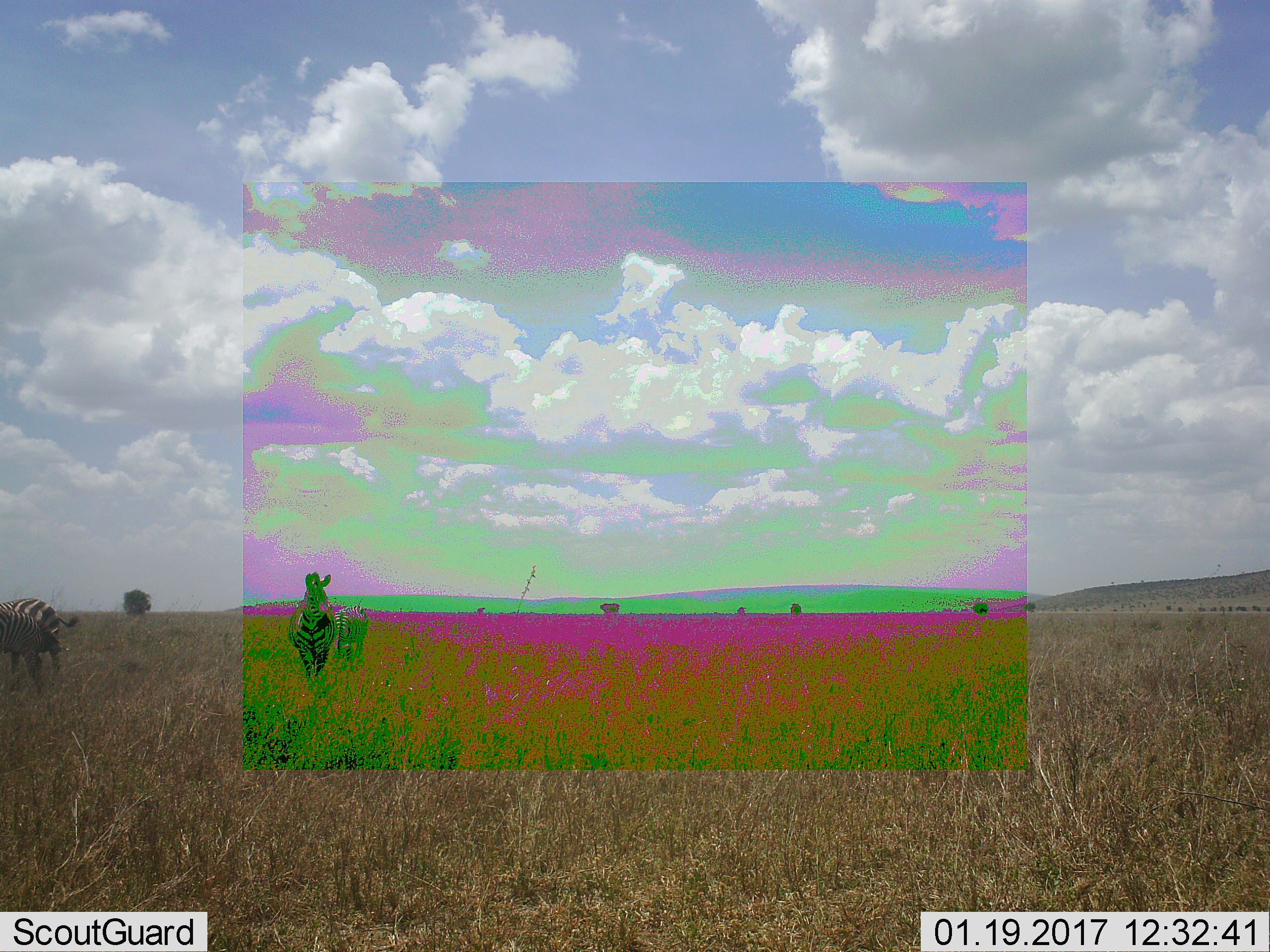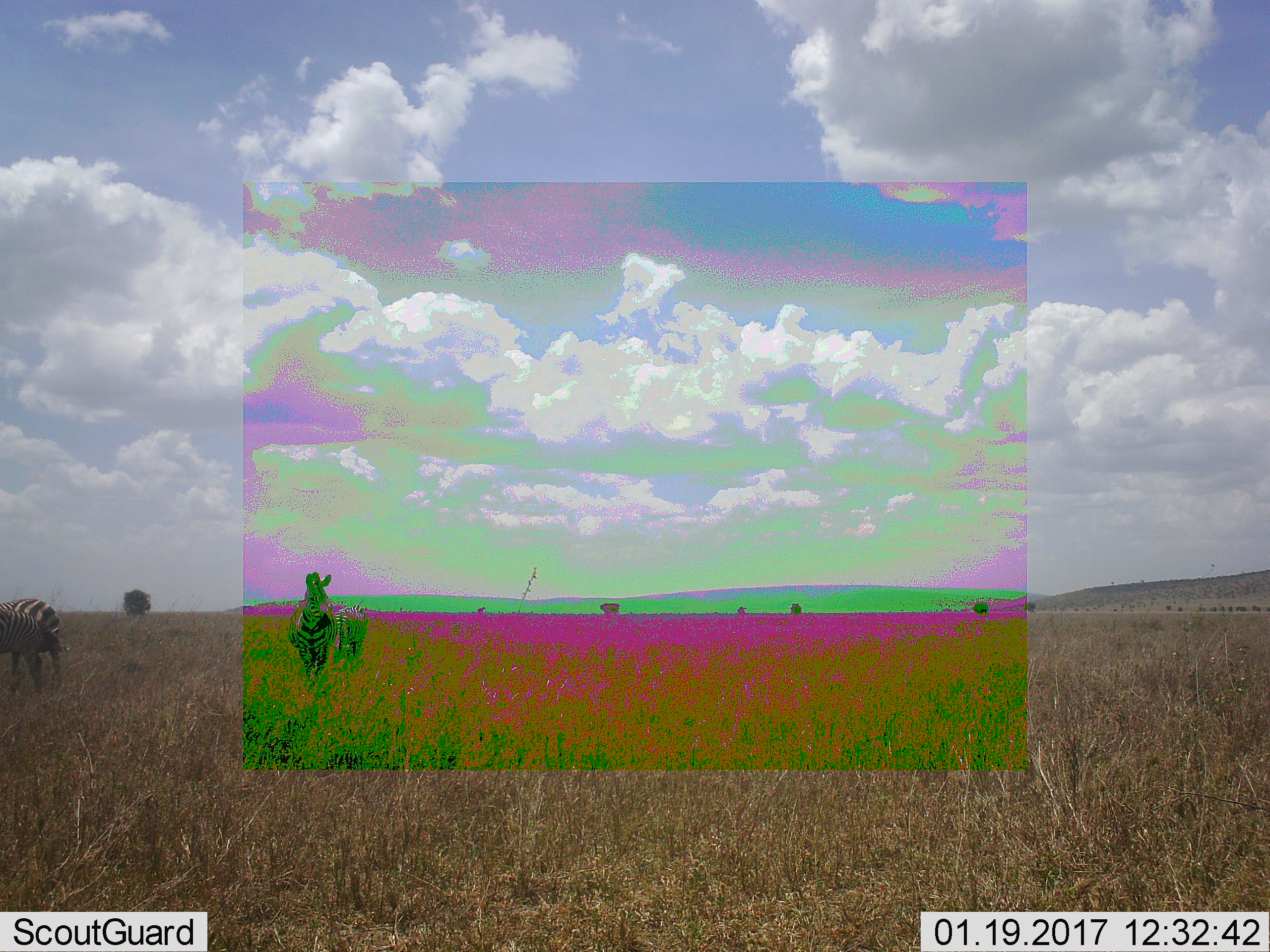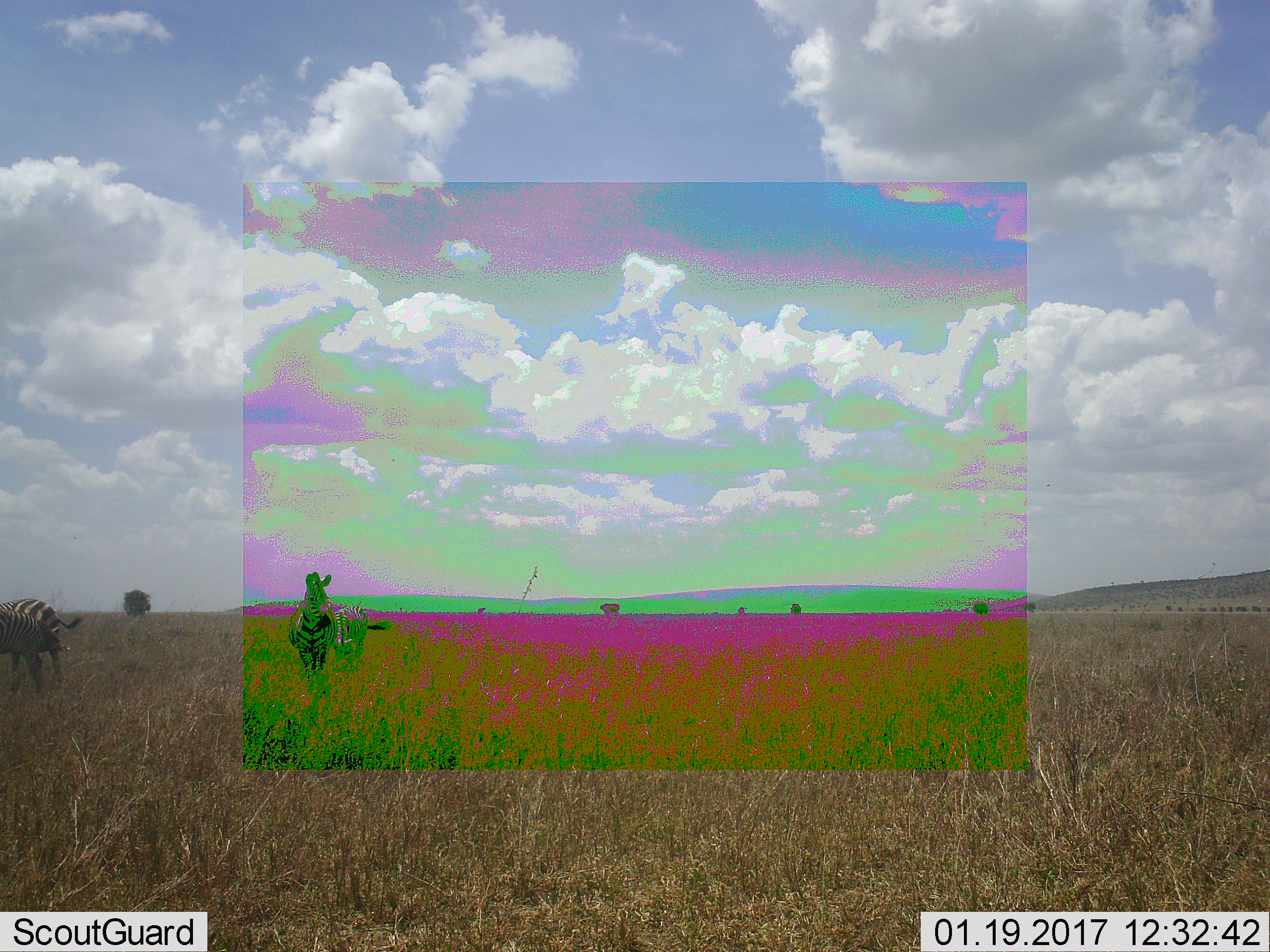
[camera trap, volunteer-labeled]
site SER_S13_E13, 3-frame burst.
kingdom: Animalia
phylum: Chordata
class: Mammalia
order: Perissodactyla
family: Equidae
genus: Equus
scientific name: Equus quagga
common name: plains zebra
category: zebraplains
Zebraplains (plains zebra) (Equus quagga), count 4. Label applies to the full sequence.